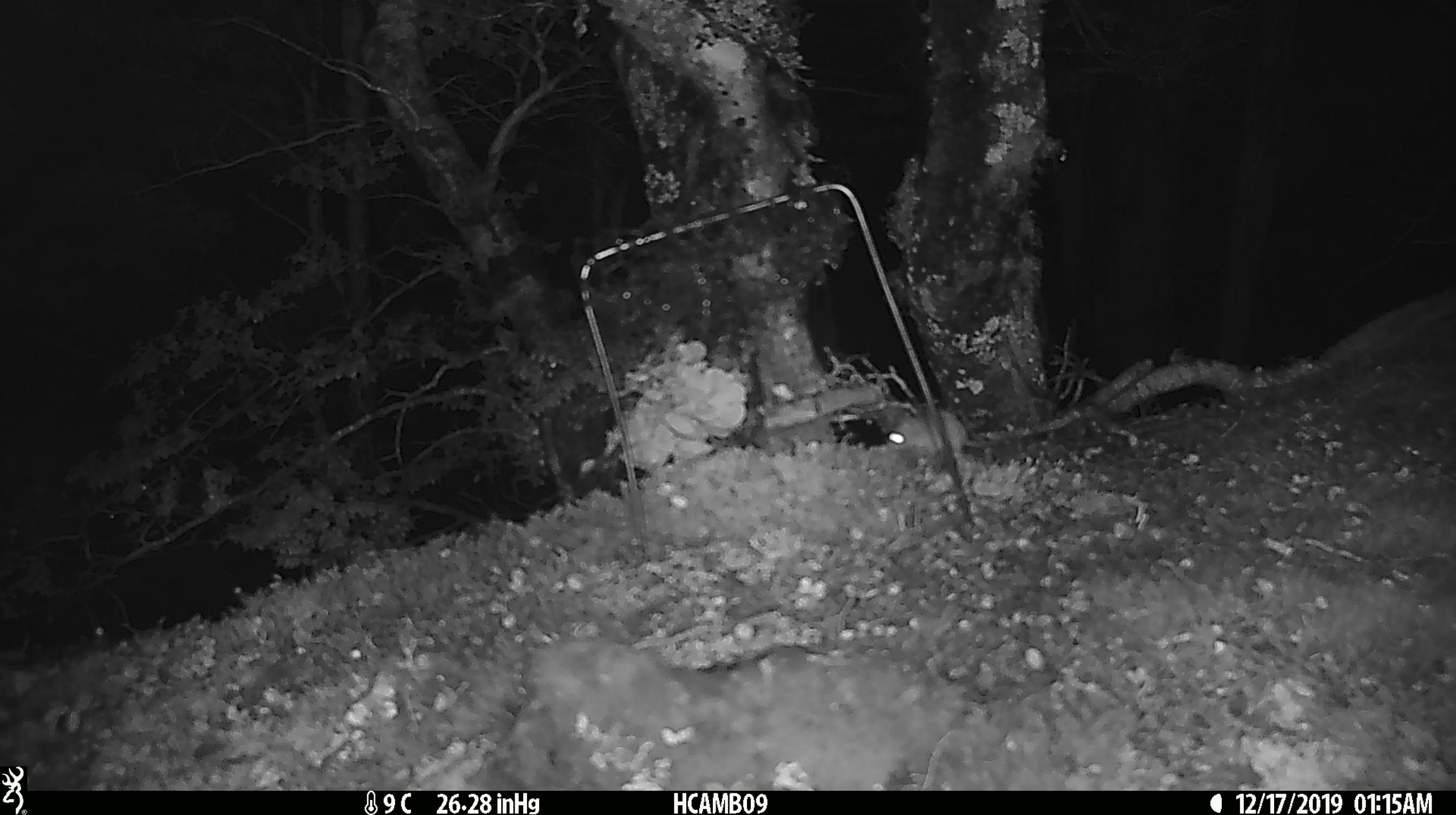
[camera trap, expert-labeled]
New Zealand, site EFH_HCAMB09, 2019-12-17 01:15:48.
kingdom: Animalia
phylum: Chordata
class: Mammalia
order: Rodentia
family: Muridae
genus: Mus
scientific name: Mus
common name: mouse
Mouse (Mus).